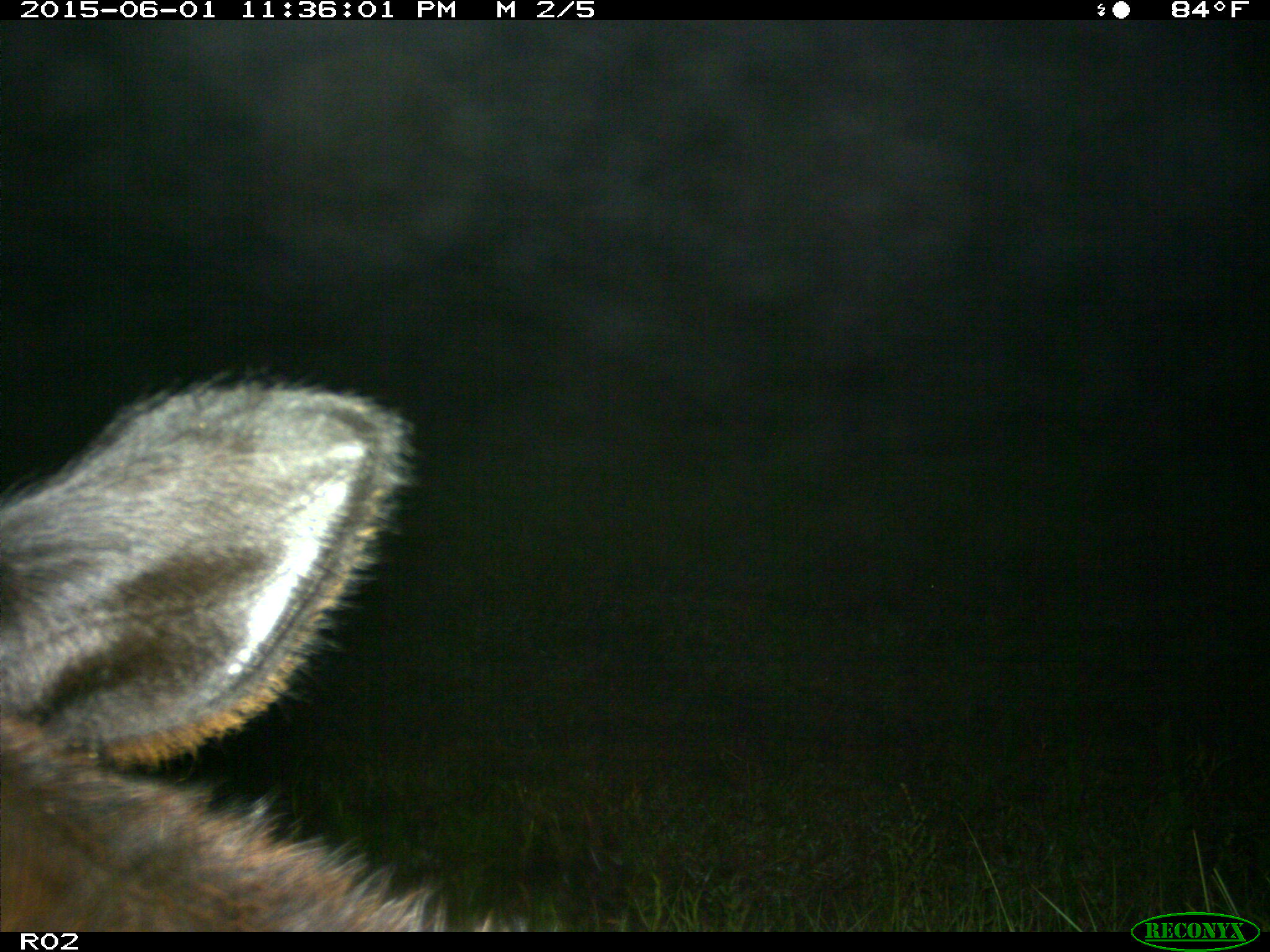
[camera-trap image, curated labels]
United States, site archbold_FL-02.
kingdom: Animalia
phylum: Chordata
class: Mammalia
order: Artiodactyla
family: Bovidae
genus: Bos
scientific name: Bos taurus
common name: domestic cow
Bos taurus (domestic cow).